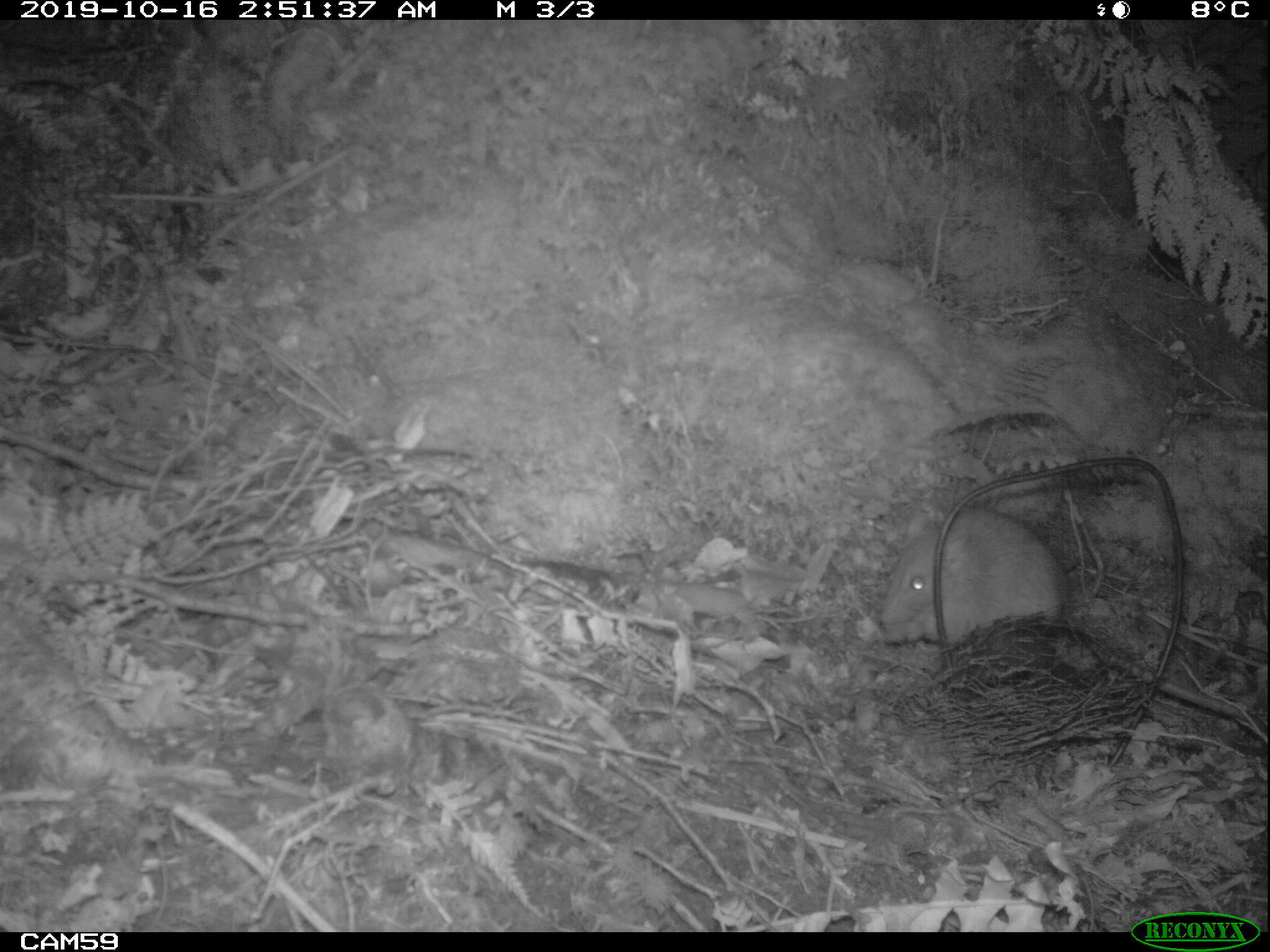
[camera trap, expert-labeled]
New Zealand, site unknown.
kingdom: Animalia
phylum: Chordata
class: Mammalia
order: Rodentia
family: Muridae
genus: Rattus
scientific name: Rattus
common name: rat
Rat (Rattus).